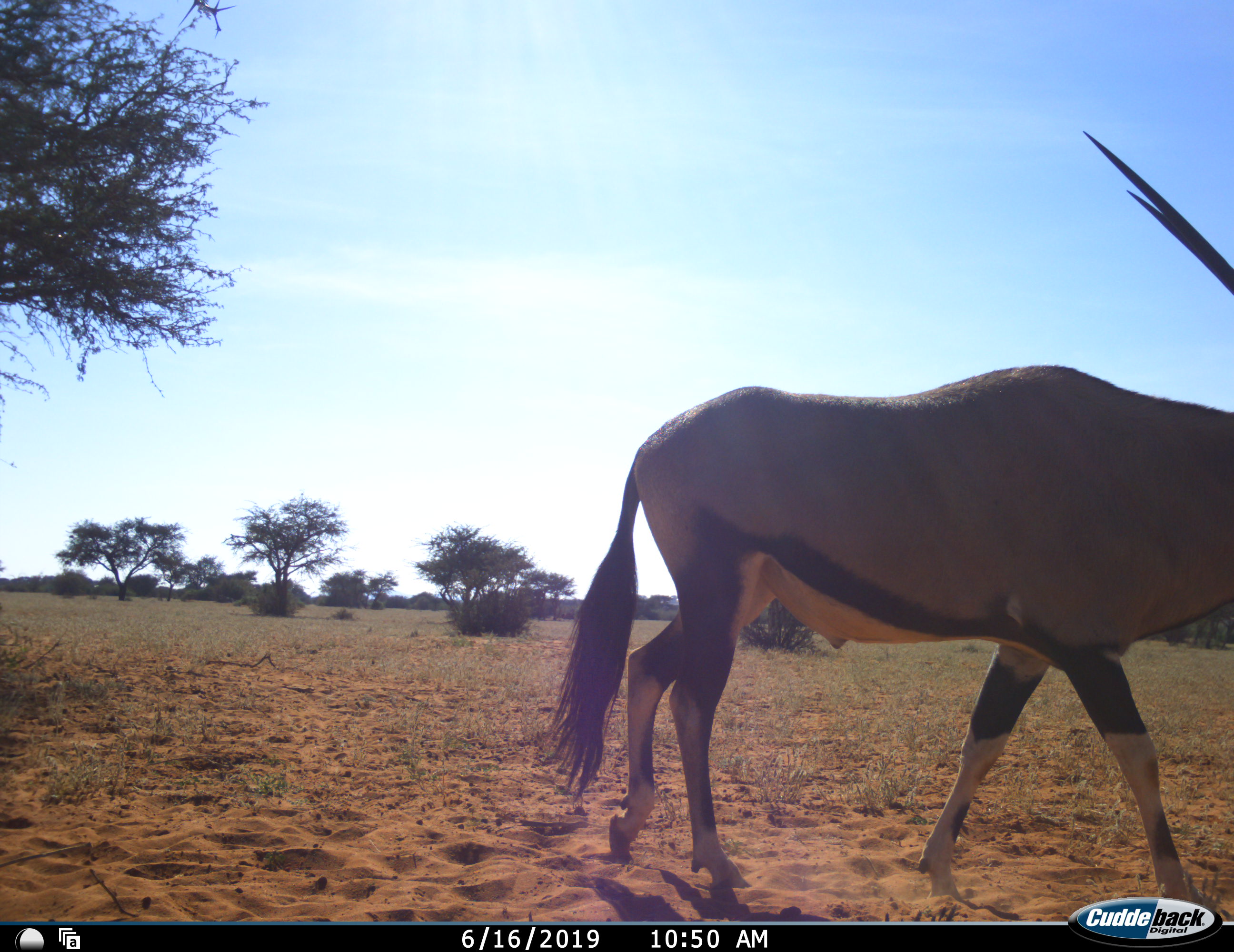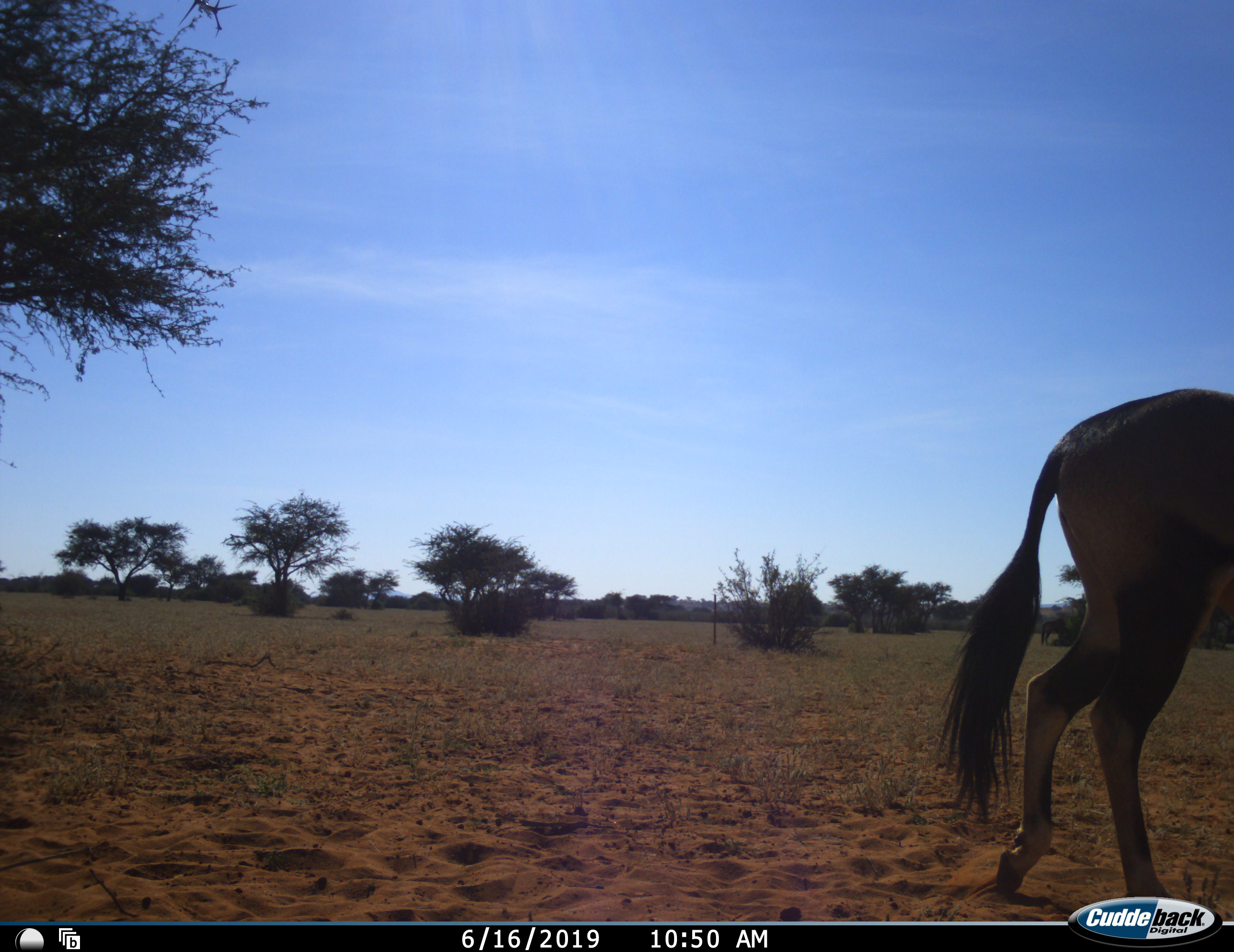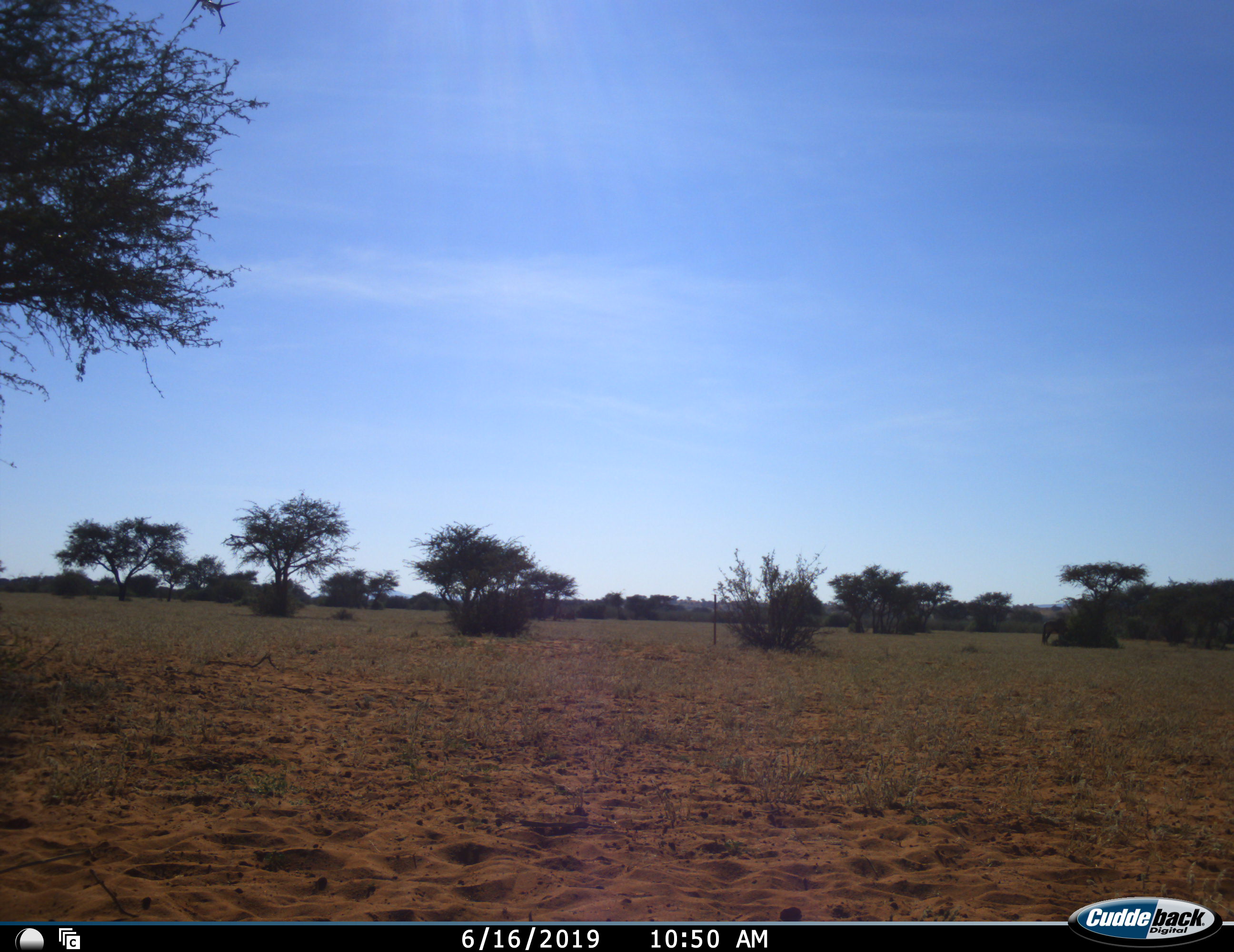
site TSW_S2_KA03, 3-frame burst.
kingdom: Animalia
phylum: Chordata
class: Mammalia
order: Artiodactyla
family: Bovidae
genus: Oryx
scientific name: Oryx gazella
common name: gemsbok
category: oryx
Oryx (gemsbok) (Oryx gazella), count 1. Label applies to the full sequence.